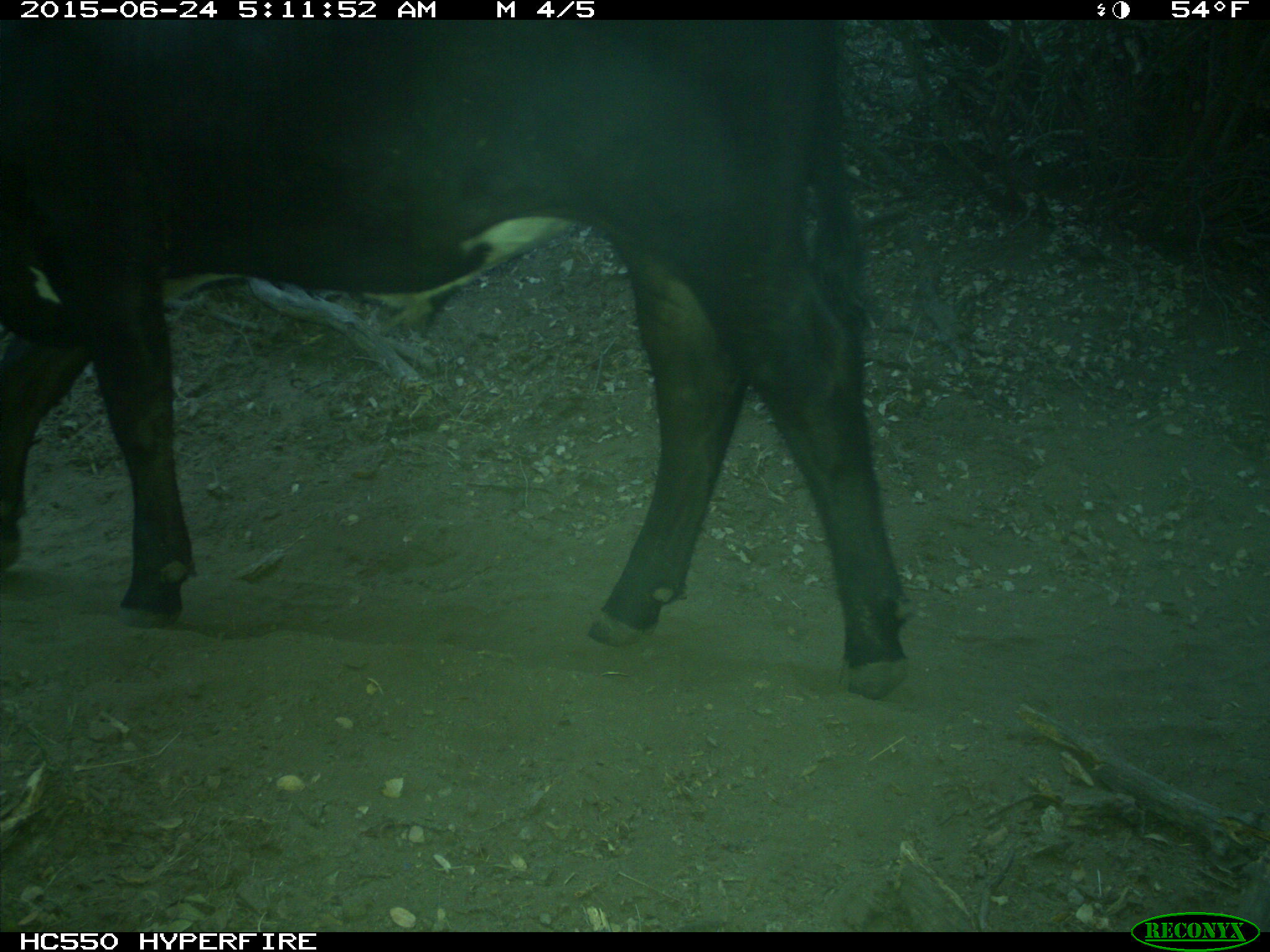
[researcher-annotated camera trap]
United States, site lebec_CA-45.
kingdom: Animalia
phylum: Chordata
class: Mammalia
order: Artiodactyla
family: Bovidae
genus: Bos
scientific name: Bos taurus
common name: domestic cow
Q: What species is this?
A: Bos taurus (domestic cow).